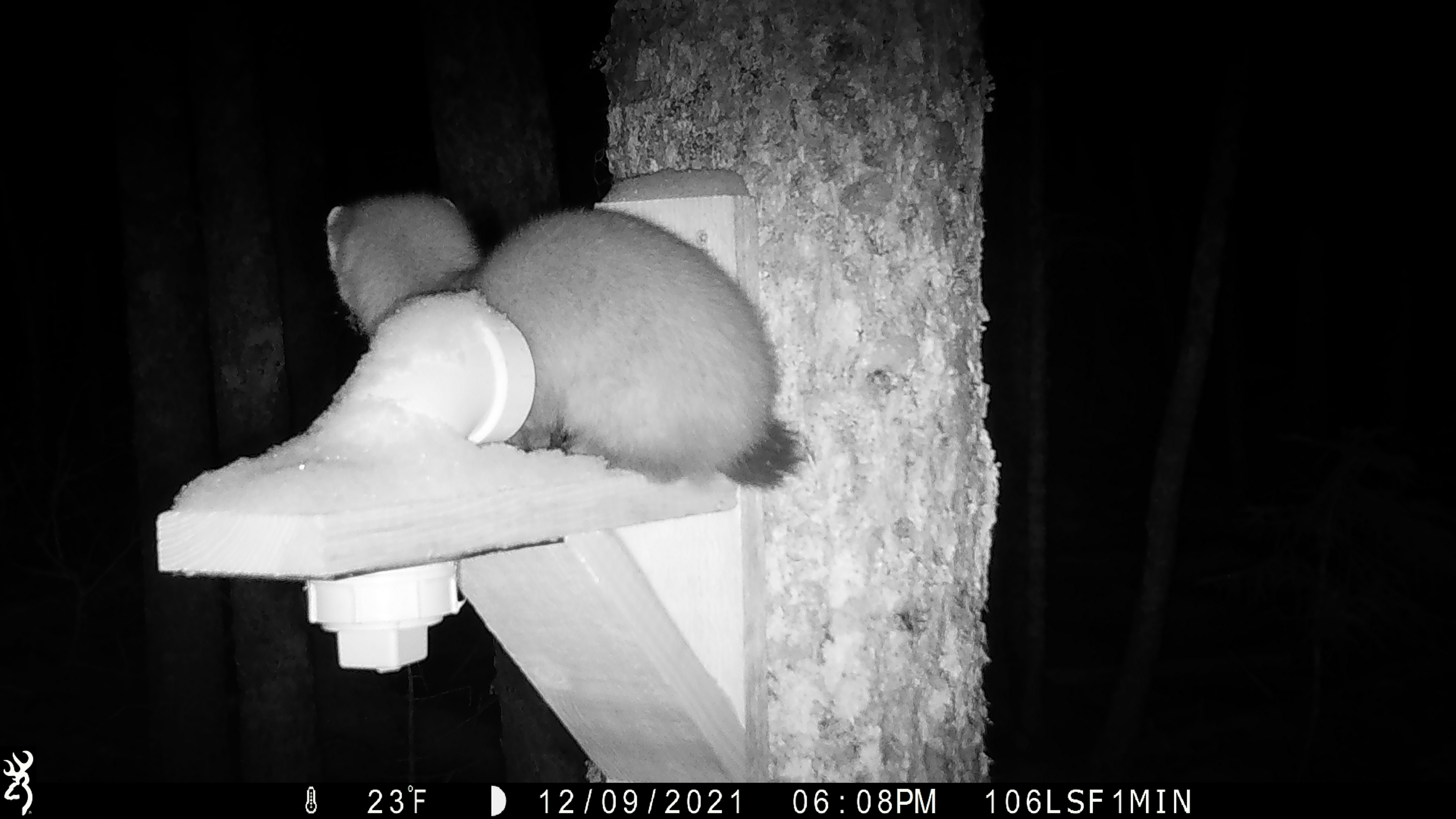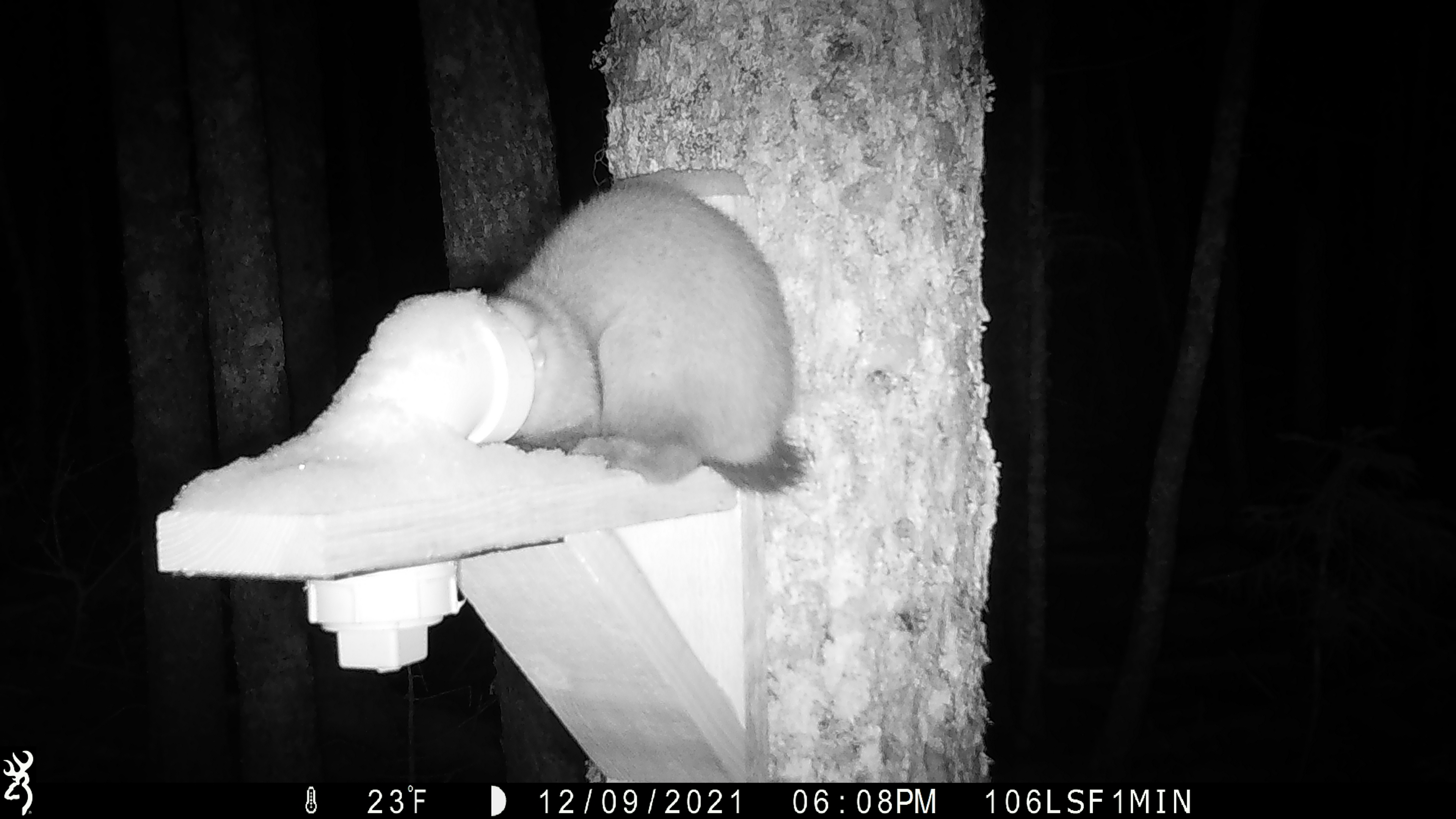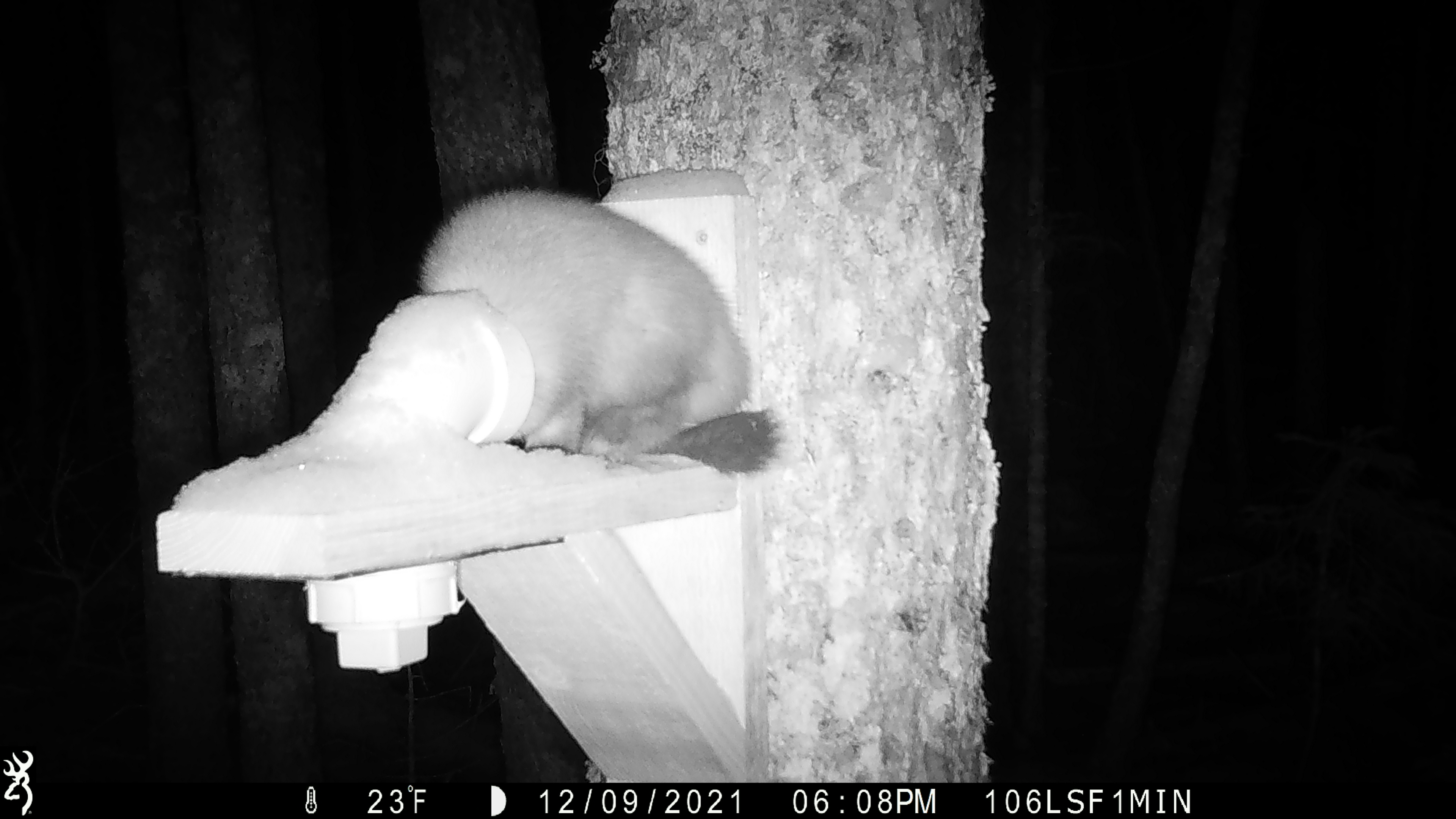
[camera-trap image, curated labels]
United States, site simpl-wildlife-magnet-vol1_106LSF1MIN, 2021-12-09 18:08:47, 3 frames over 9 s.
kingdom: Animalia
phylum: Chordata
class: Mammalia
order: Carnivora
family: Mustelidae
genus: Martes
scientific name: Martes americana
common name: american marten